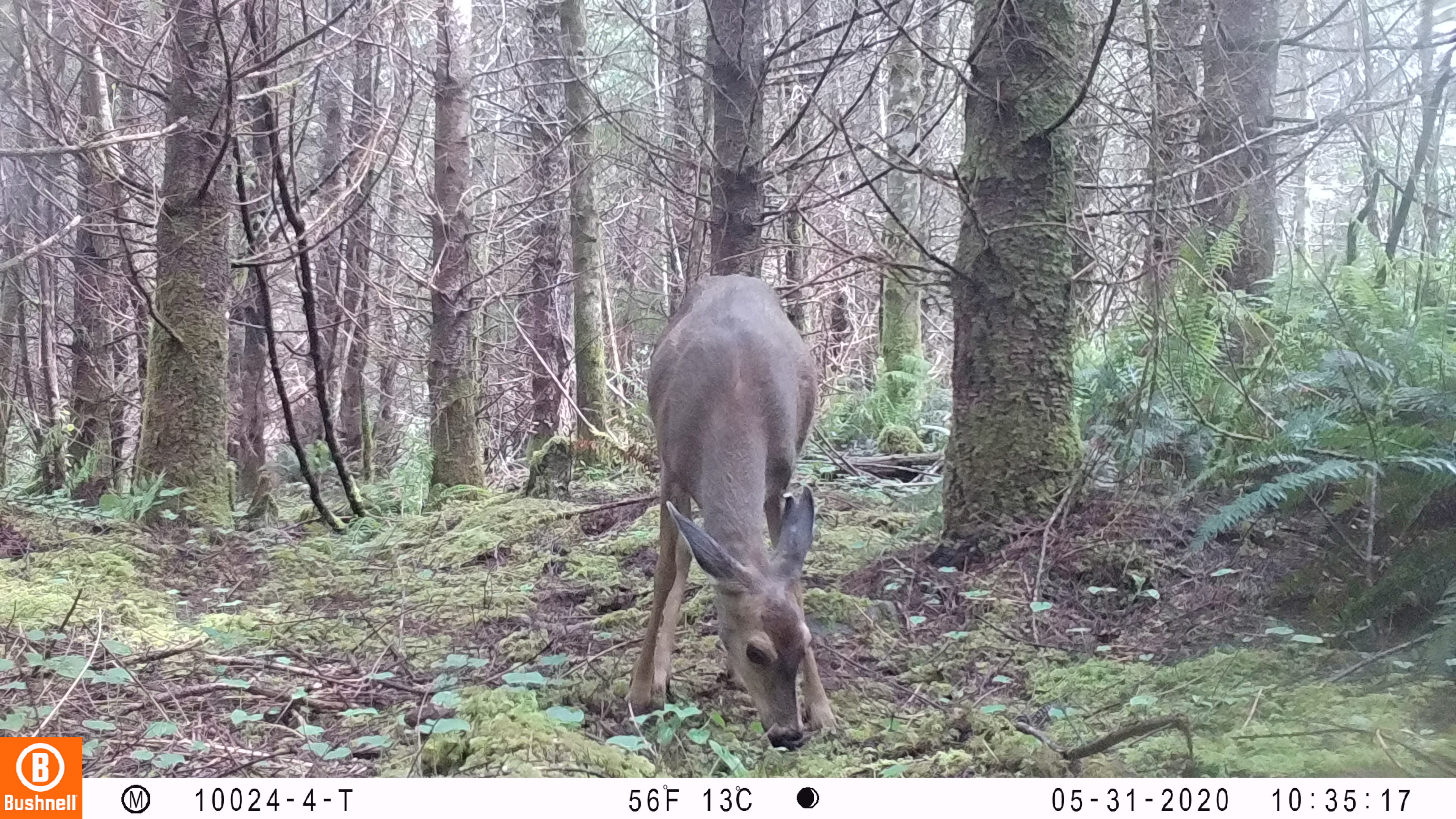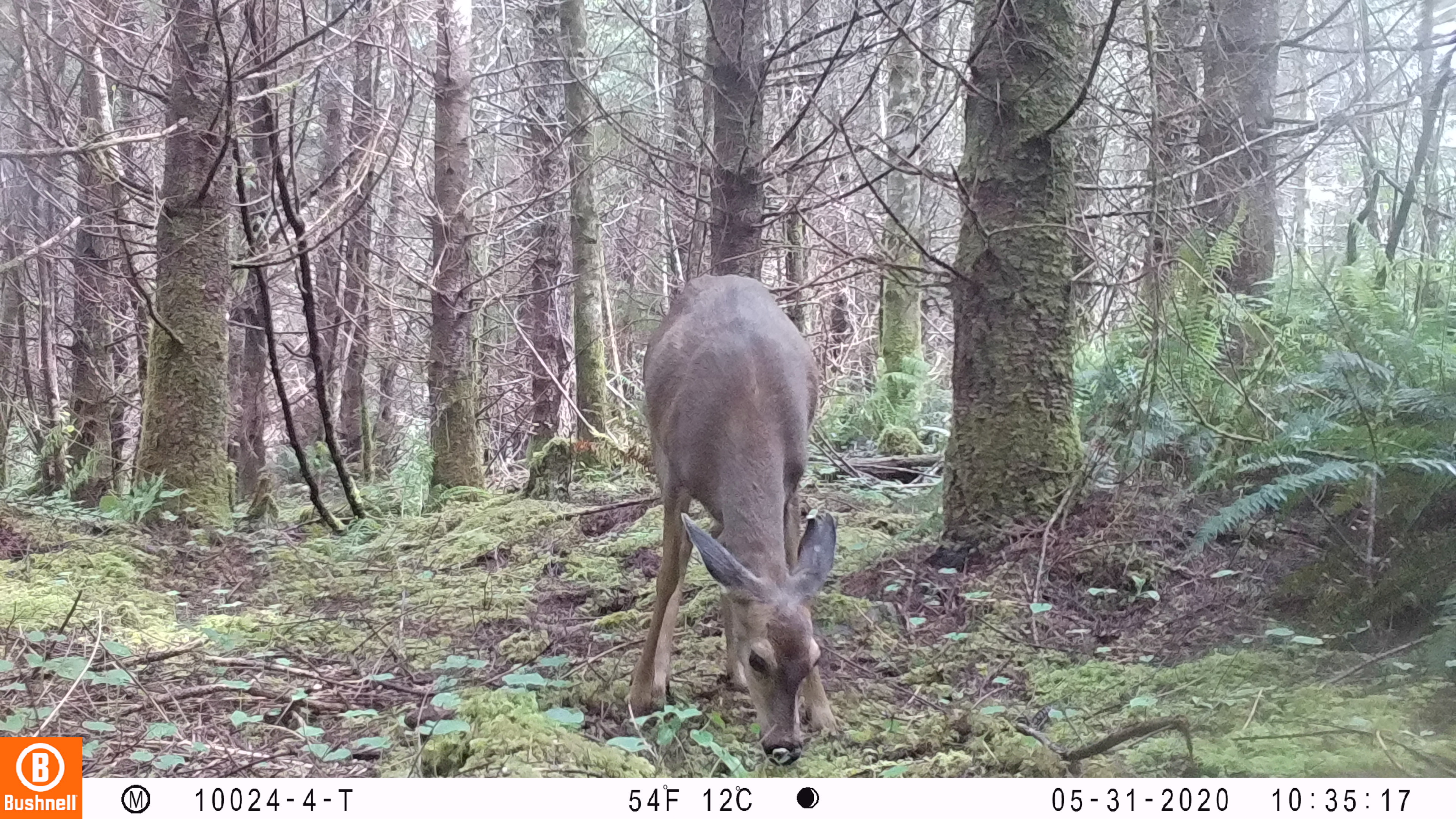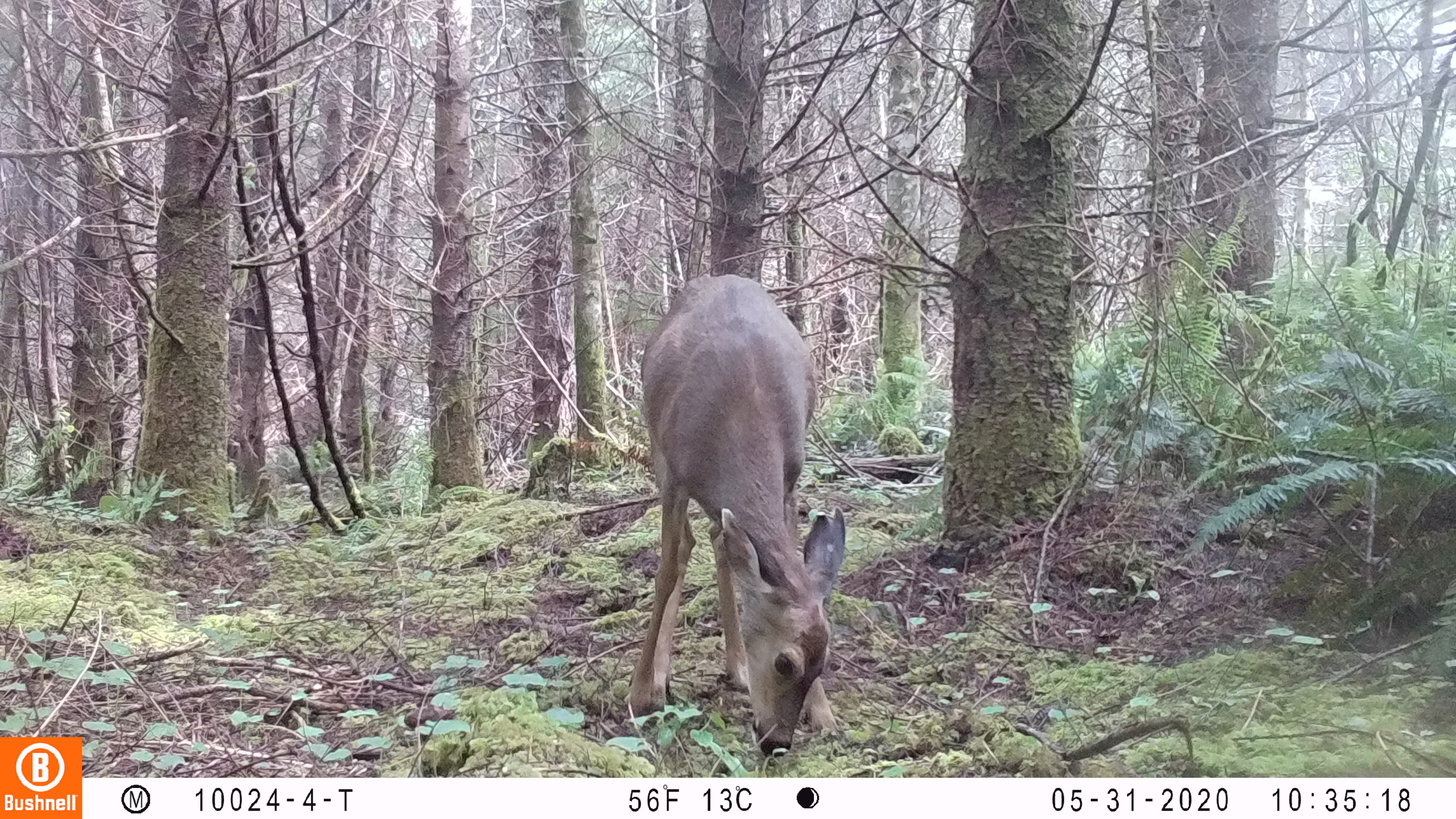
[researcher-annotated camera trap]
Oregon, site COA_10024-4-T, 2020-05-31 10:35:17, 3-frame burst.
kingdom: Animalia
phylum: Chordata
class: Mammalia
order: Artiodactyla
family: Cervidae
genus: Odocoileus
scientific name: Odocoileus hemionus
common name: black-tailed deer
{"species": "black-tailed deer (Odocoileus hemionus)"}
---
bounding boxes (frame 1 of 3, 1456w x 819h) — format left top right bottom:
black-tailed deer: 615 265 854 758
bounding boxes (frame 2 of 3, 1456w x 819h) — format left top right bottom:
black-tailed deer: 624 266 848 764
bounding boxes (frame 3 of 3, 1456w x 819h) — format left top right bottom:
black-tailed deer: 620 264 848 770